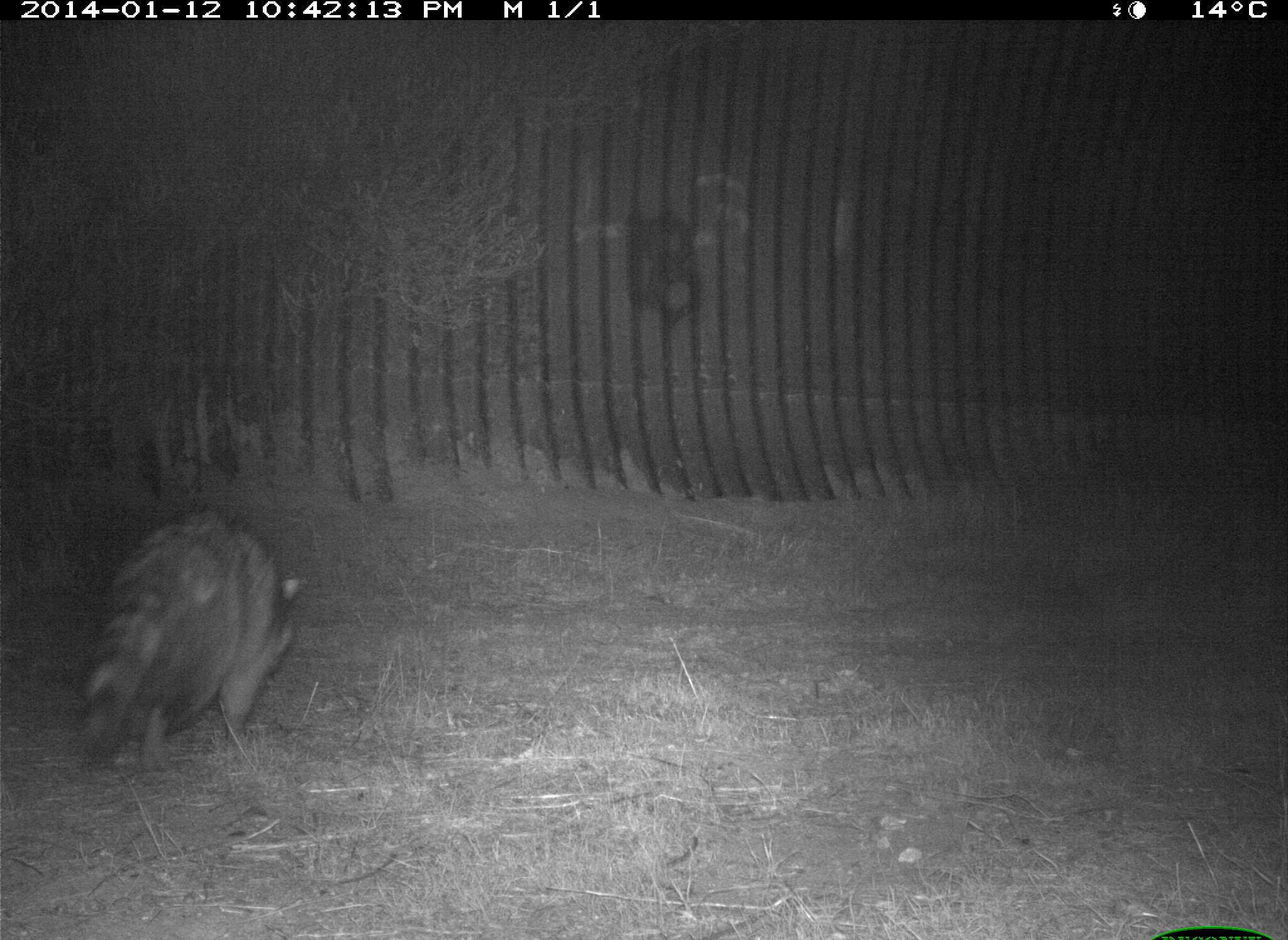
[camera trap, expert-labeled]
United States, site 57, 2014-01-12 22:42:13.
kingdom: Animalia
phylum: Chordata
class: Mammalia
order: Carnivora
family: Procyonidae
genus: Procyon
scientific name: Procyon lotor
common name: raccoon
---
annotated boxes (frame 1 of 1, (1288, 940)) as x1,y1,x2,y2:
raccoon: 68,508,305,778